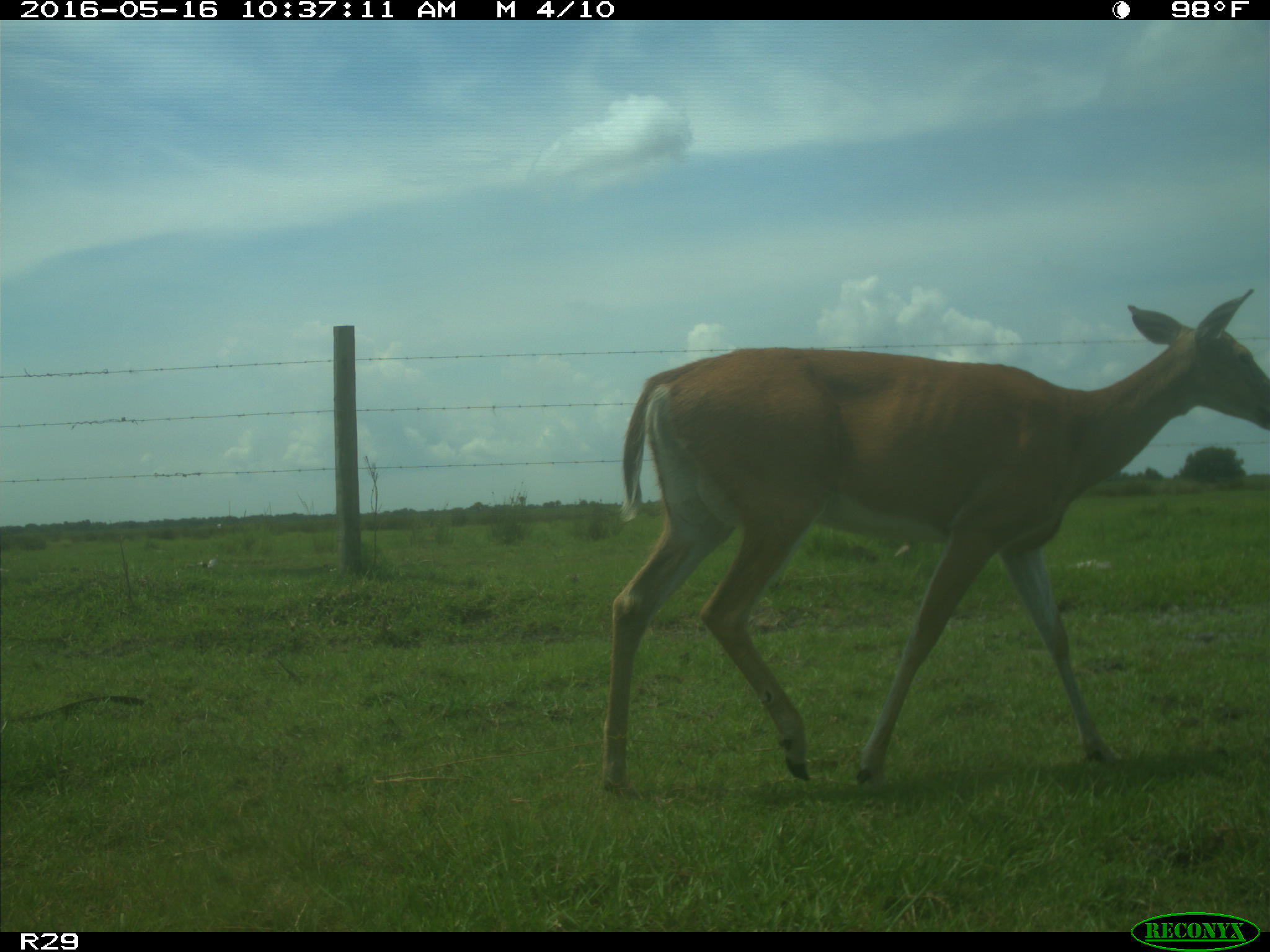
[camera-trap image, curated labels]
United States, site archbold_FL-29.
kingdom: Animalia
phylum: Chordata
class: Mammalia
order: Artiodactyla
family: Cervidae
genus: Odocoileus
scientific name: Odocoileus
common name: deer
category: unidentified deer